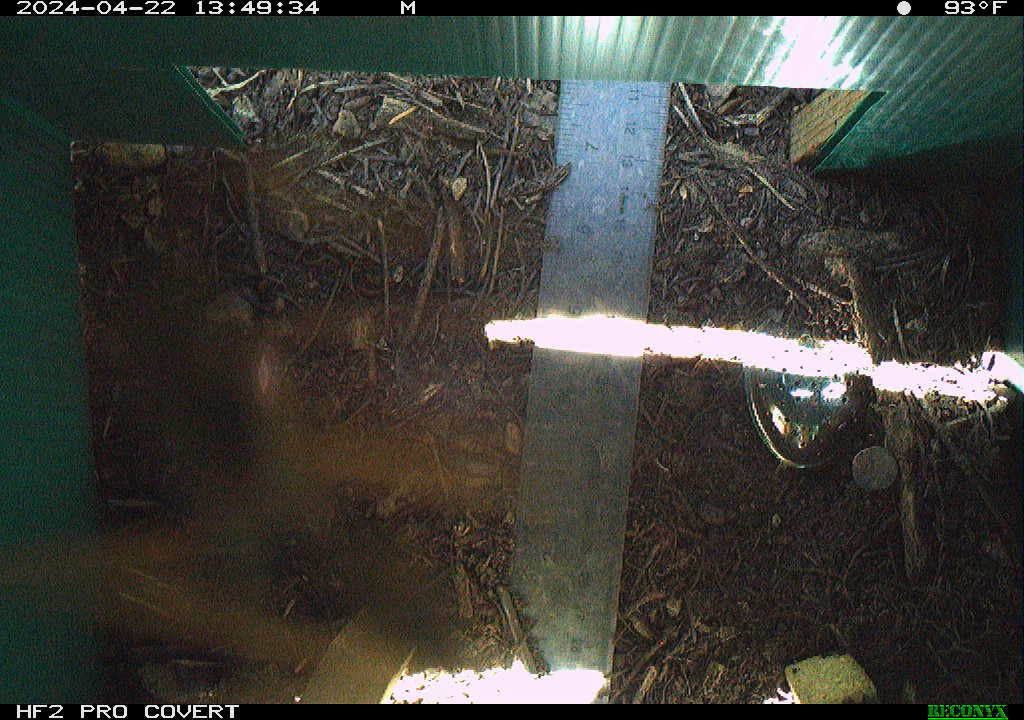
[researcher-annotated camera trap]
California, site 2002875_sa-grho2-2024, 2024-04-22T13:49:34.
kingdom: Animalia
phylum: Arthropoda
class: Insecta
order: Hymenoptera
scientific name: Hymenoptera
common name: ants, bees, wasps, and sawflies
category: hymenoptera order